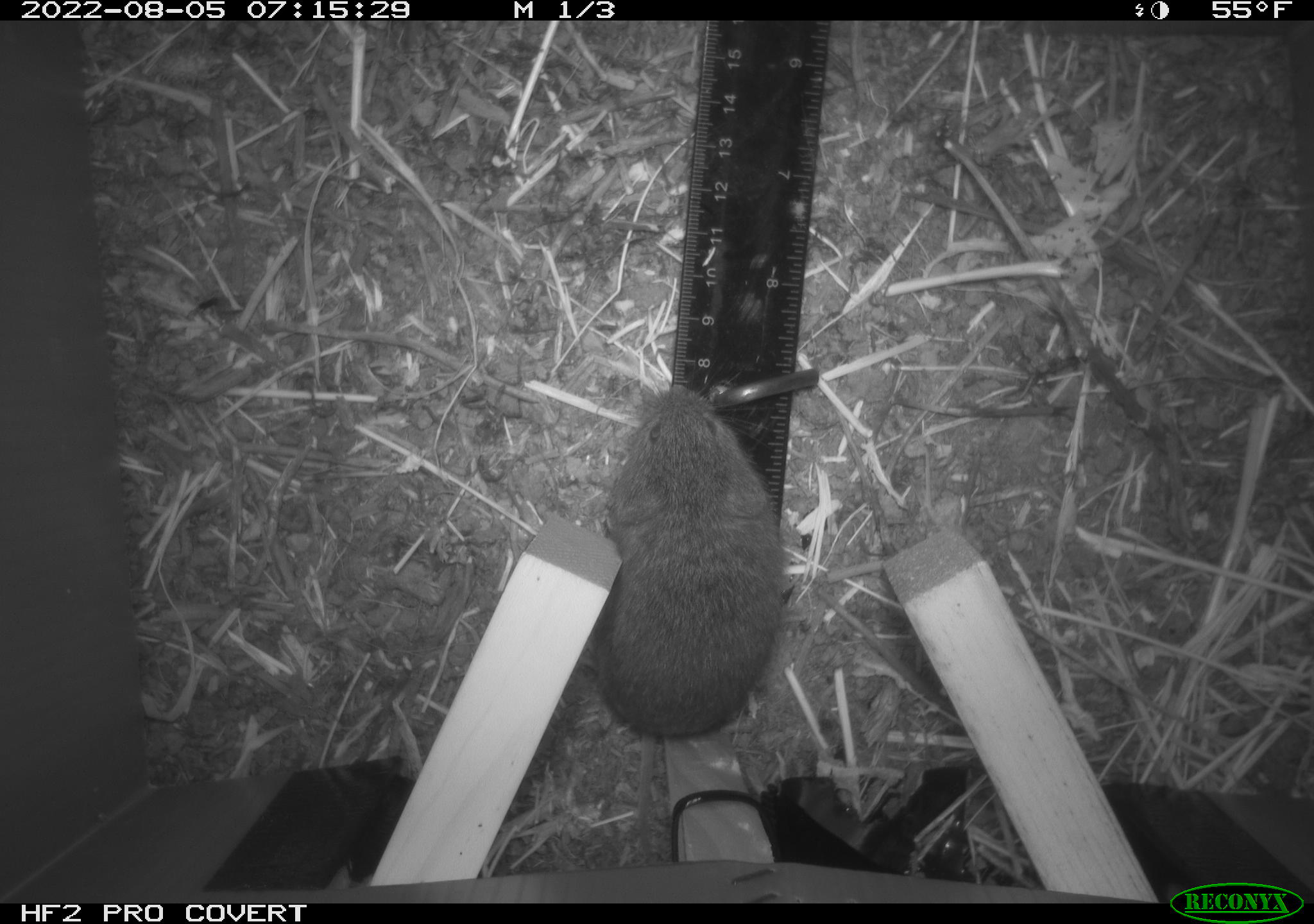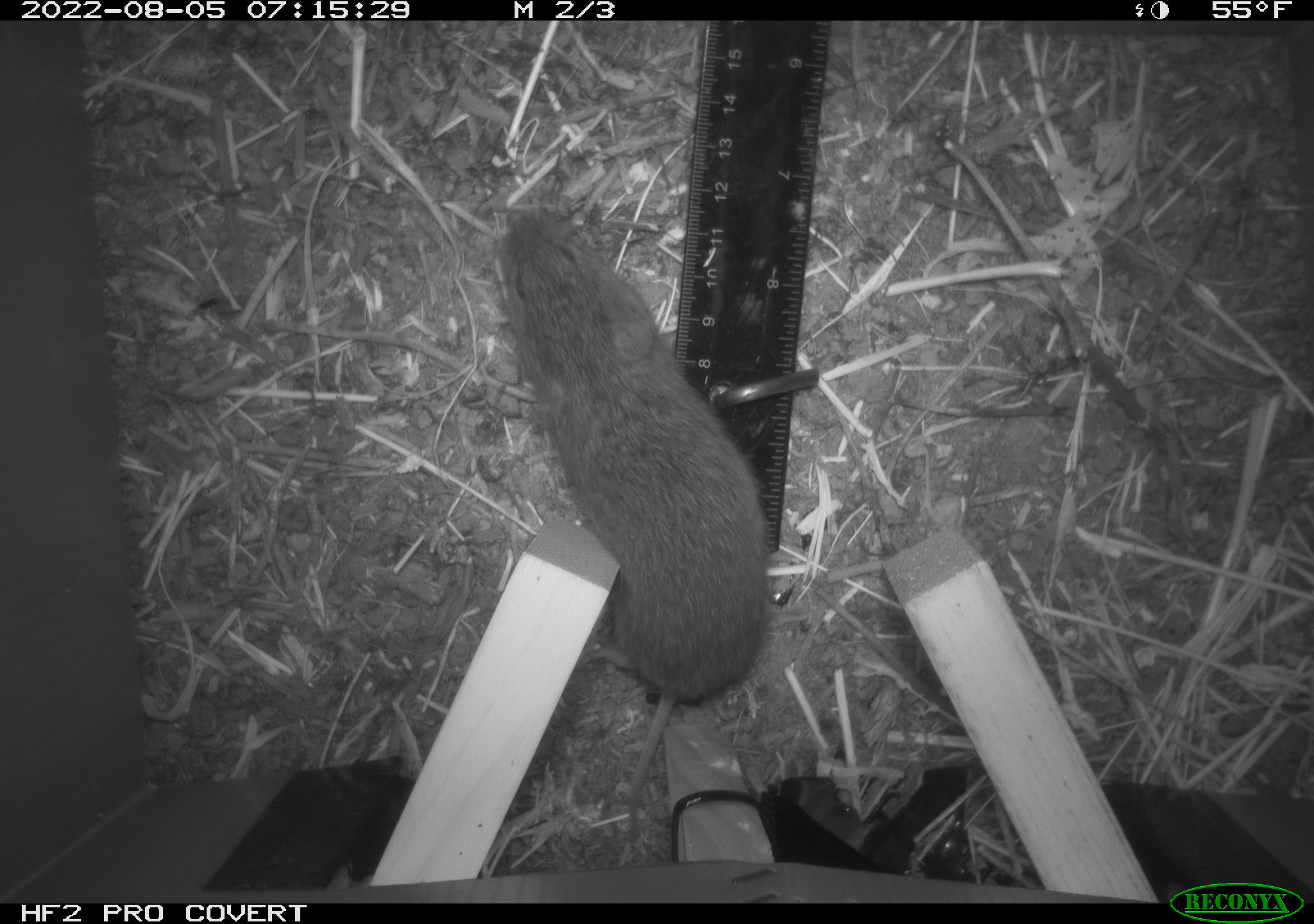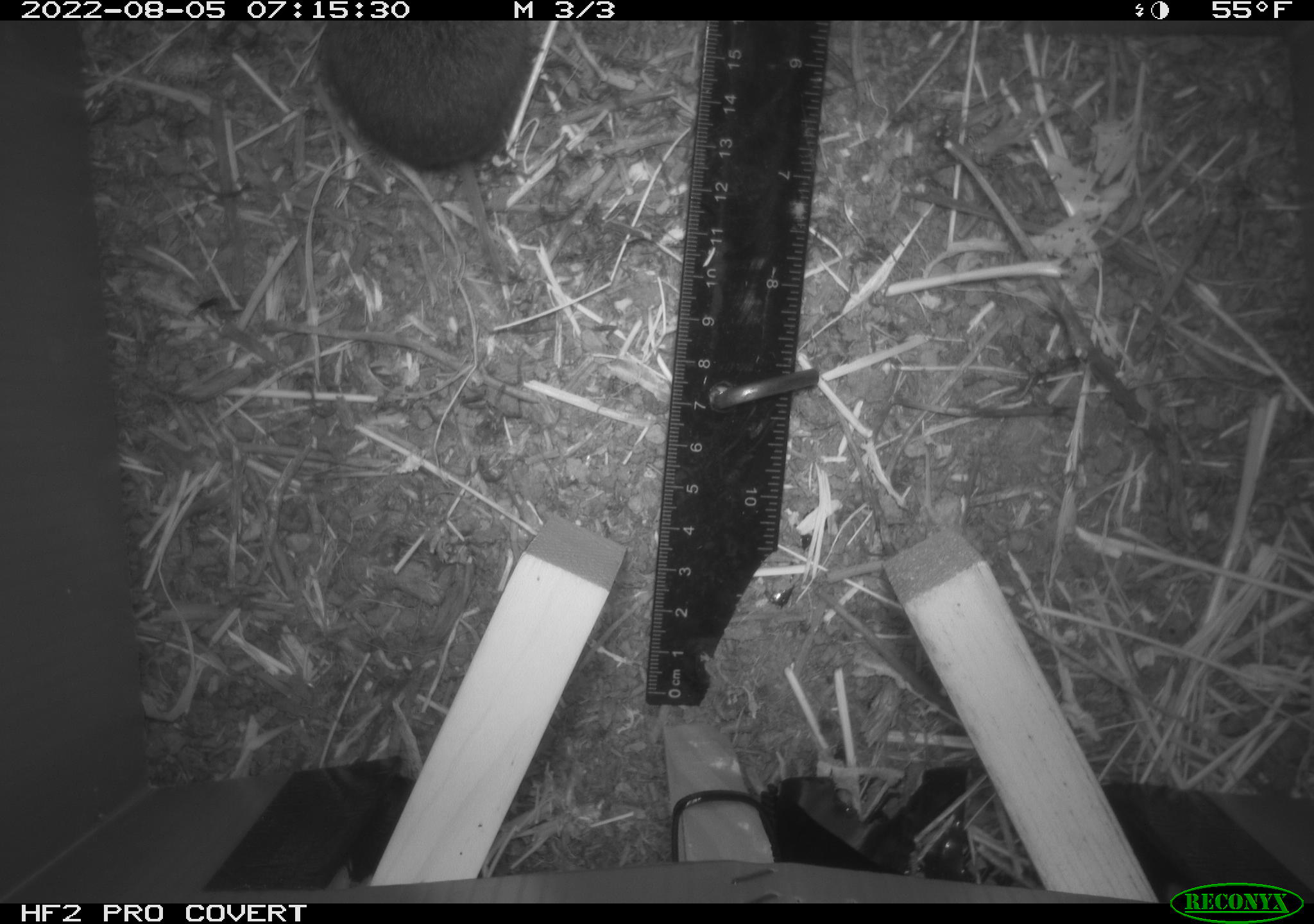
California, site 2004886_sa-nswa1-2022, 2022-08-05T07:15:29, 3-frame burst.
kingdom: Animalia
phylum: Chordata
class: Mammalia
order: Rodentia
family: Cricetidae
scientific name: Cricetidae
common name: hamsters, voles, lemmings, and allies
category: cricetidae family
Cricetidae family (hamsters, voles, lemmings, and allies) (Cricetidae).